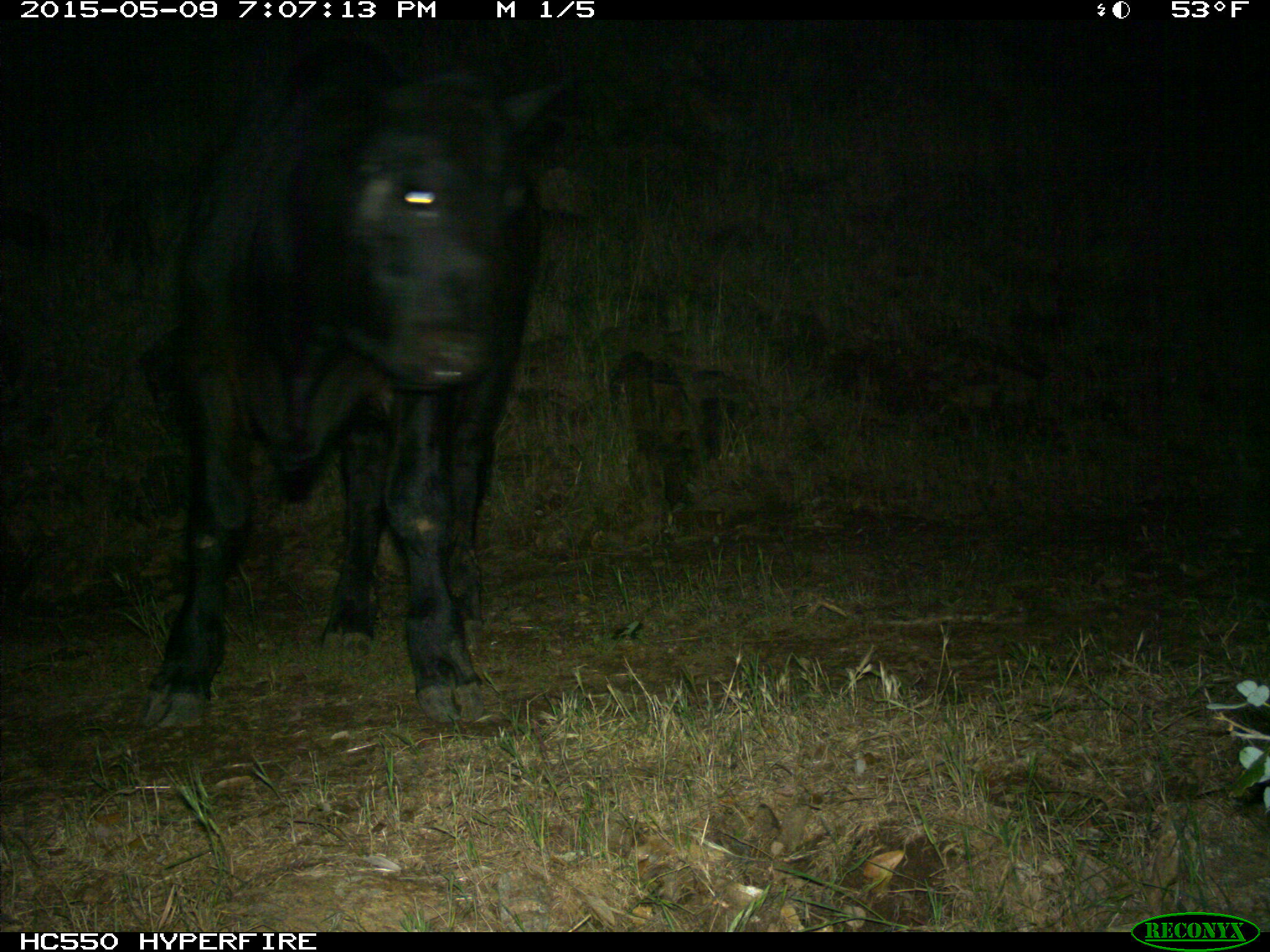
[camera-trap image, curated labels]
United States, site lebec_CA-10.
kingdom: Animalia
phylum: Chordata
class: Mammalia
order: Artiodactyla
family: Bovidae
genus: Bos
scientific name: Bos taurus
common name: domestic cow